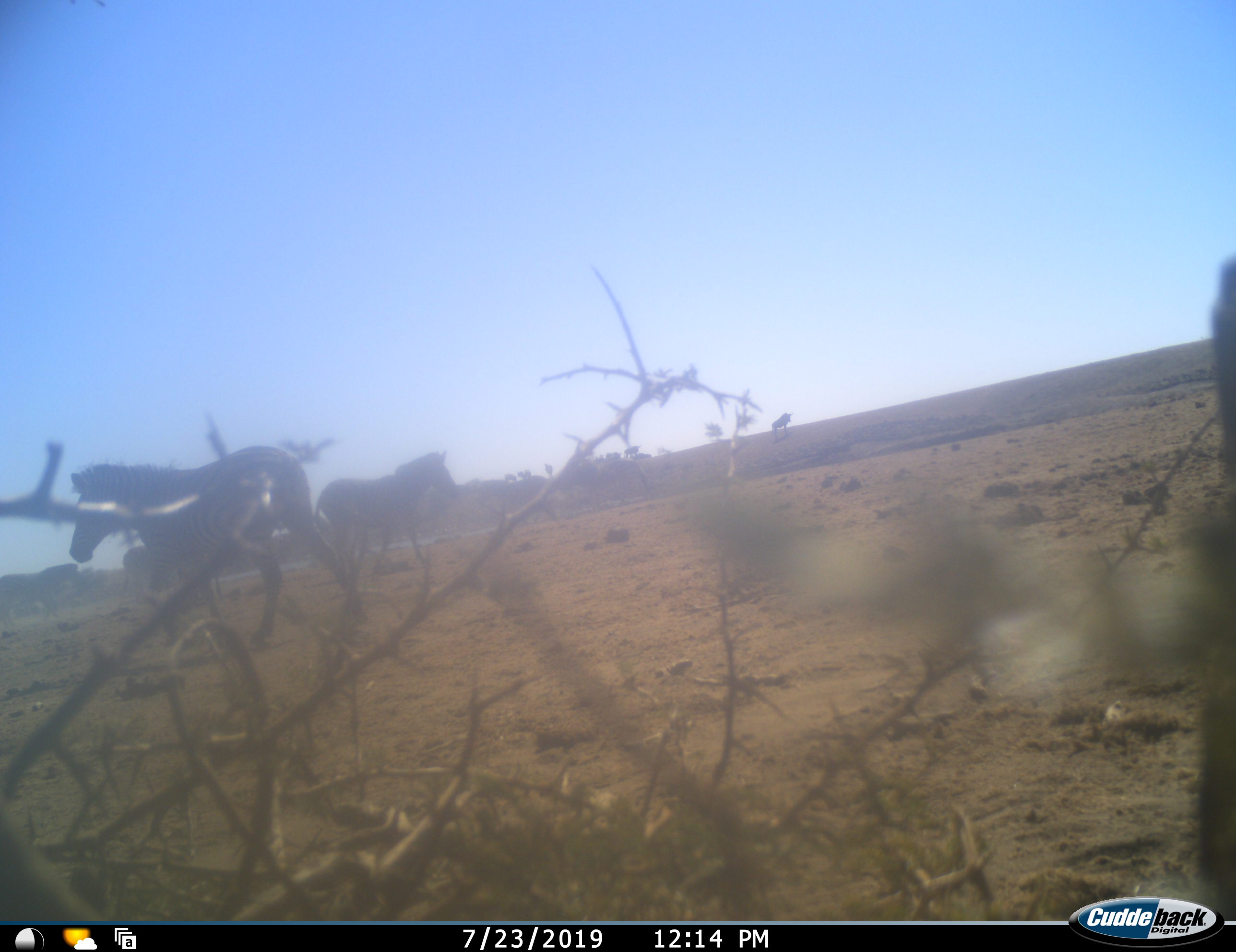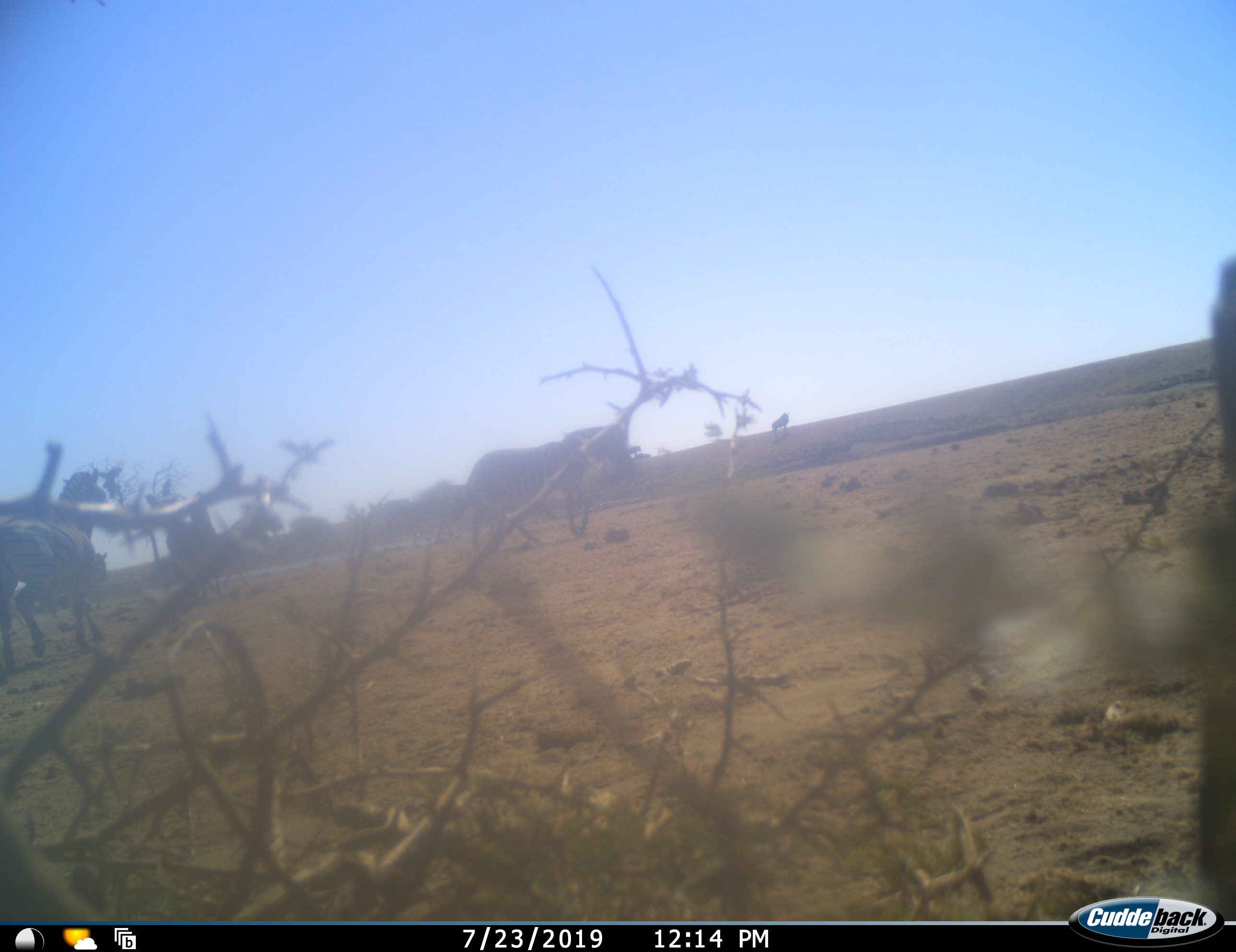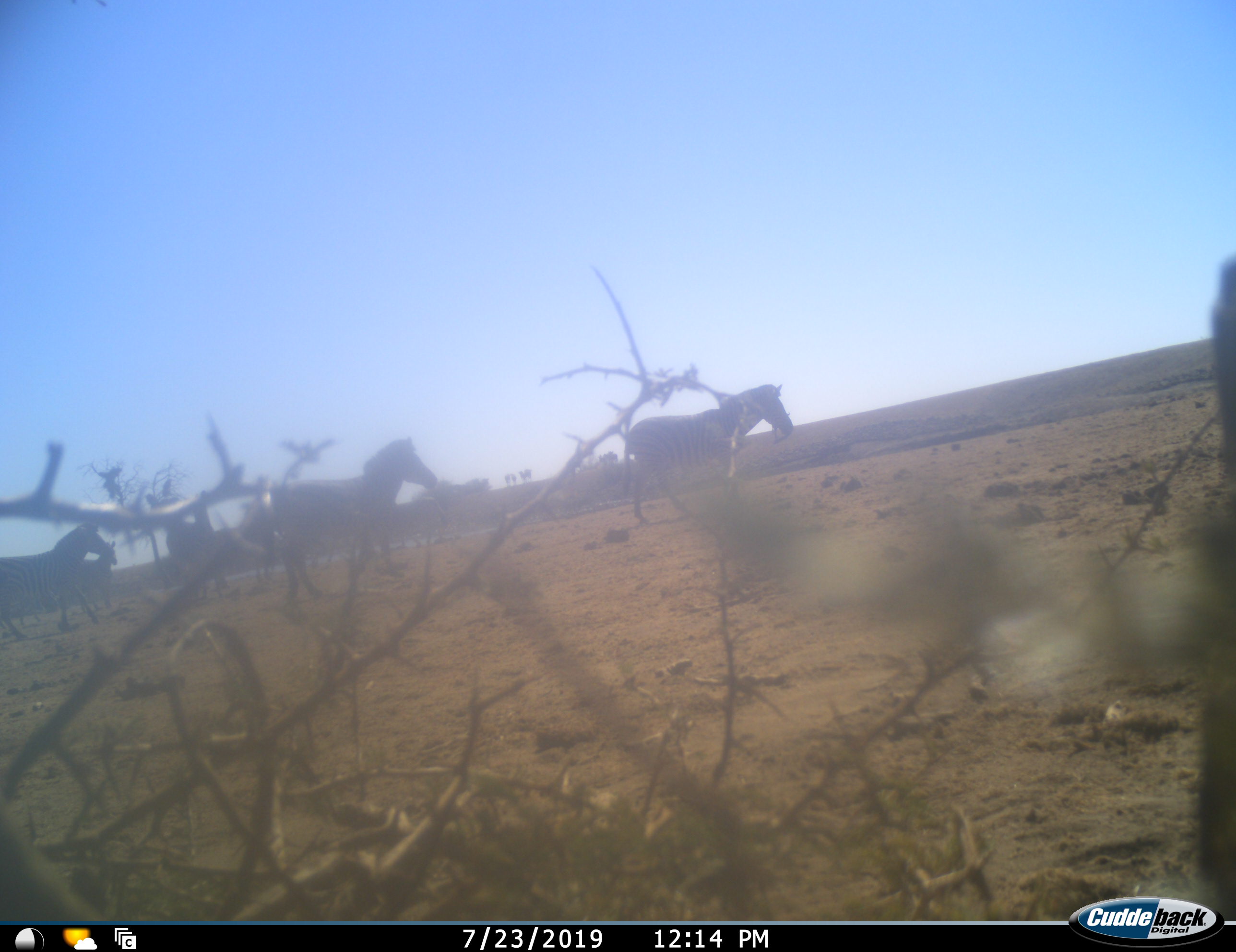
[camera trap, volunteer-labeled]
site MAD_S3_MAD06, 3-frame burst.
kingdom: Animalia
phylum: Chordata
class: Mammalia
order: Perissodactyla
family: Equidae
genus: Equus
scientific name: Equus quagga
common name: plains zebra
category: zebraplains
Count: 5.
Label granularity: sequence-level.